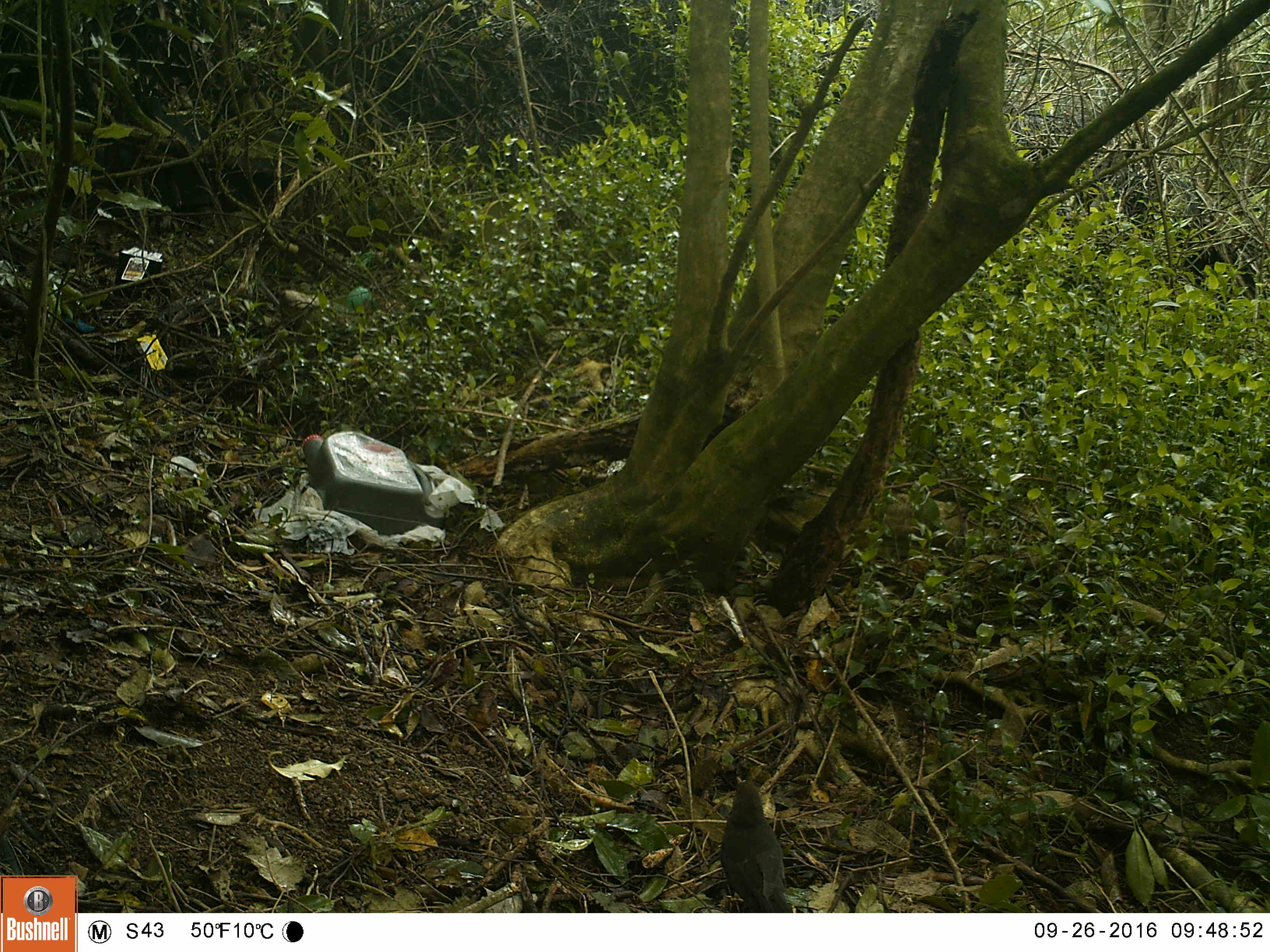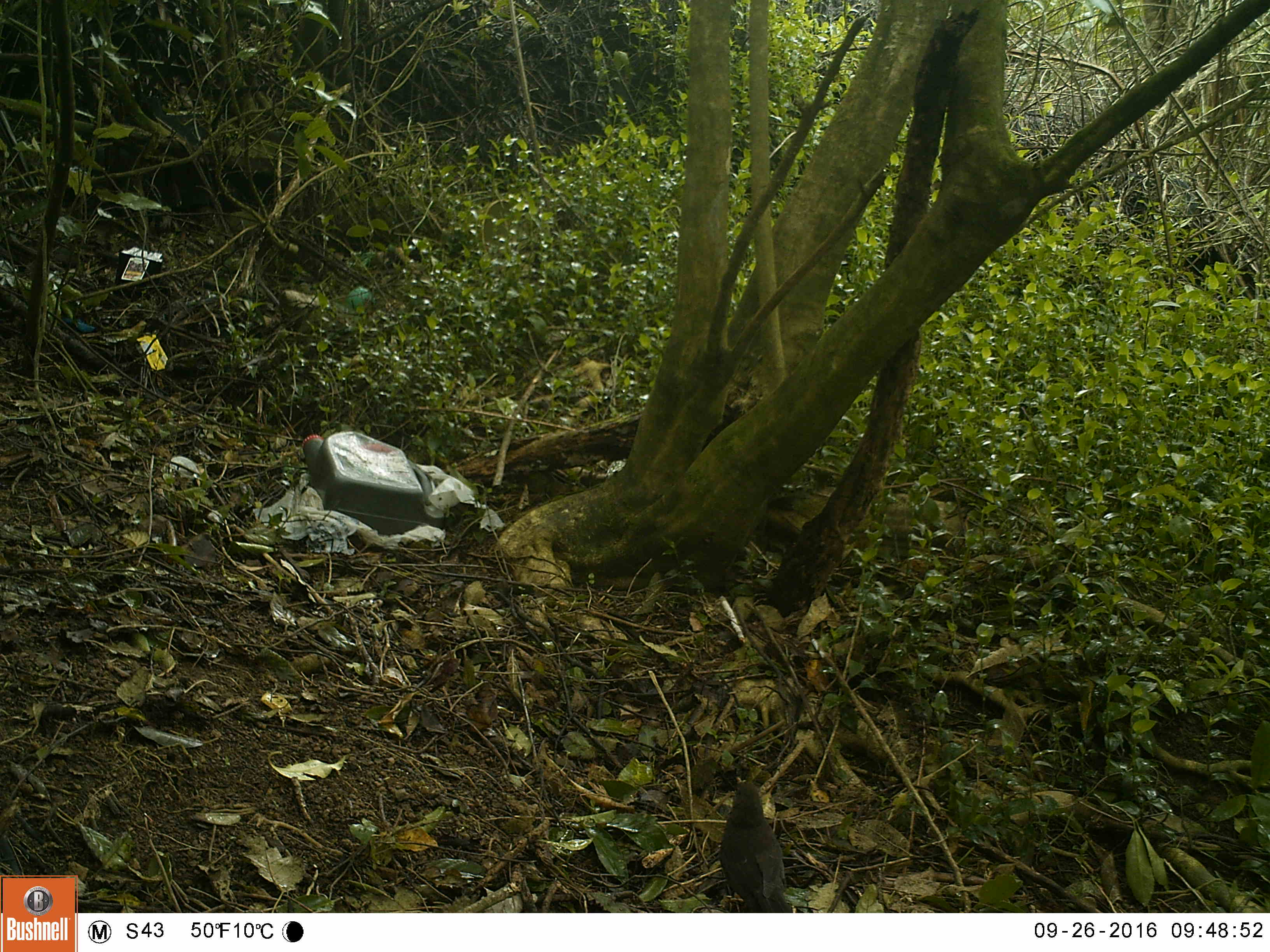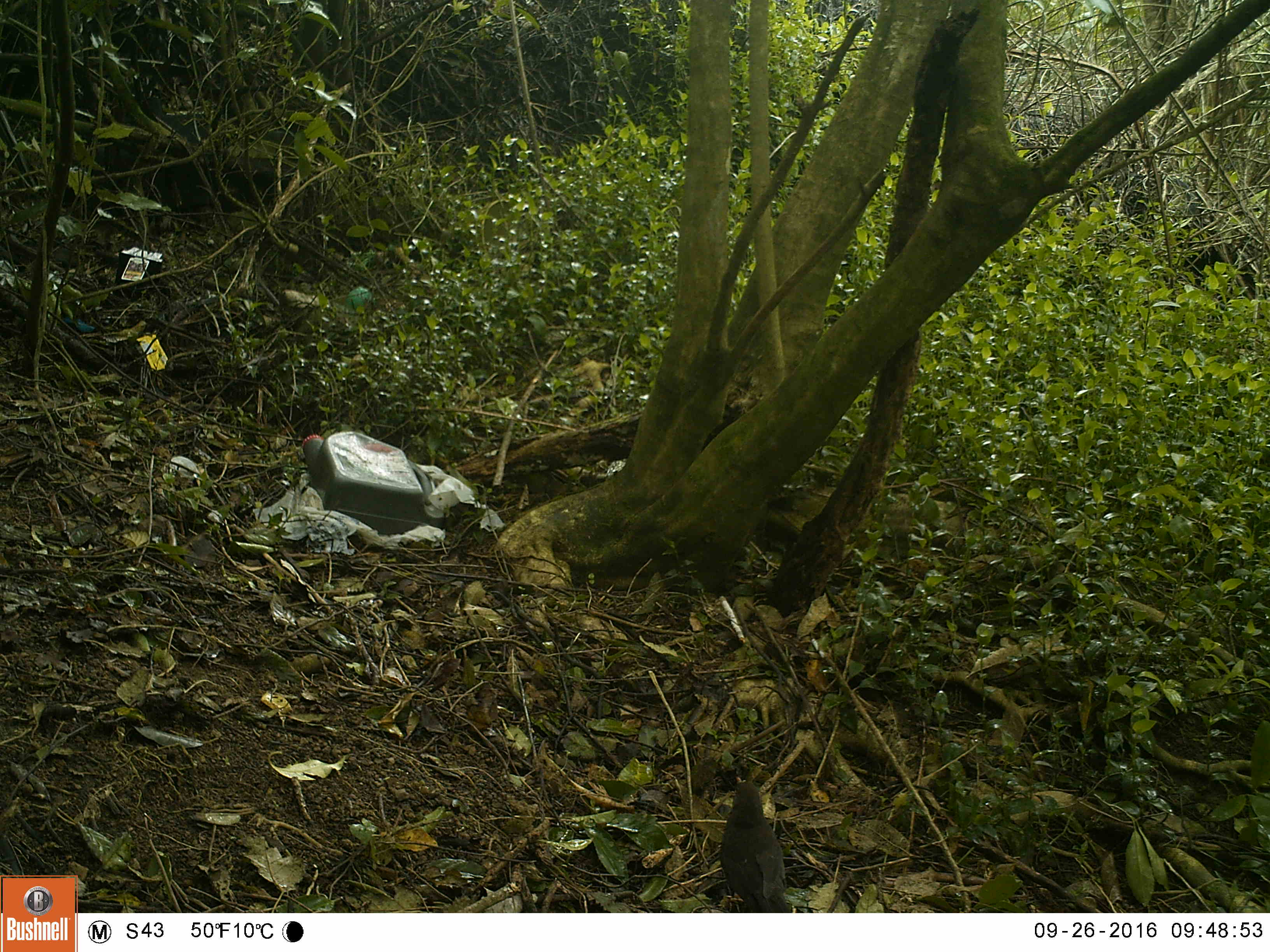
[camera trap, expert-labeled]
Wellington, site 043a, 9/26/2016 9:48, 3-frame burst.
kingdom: Animalia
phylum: Chordata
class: Aves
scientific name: Aves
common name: bird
Bird (Aves).